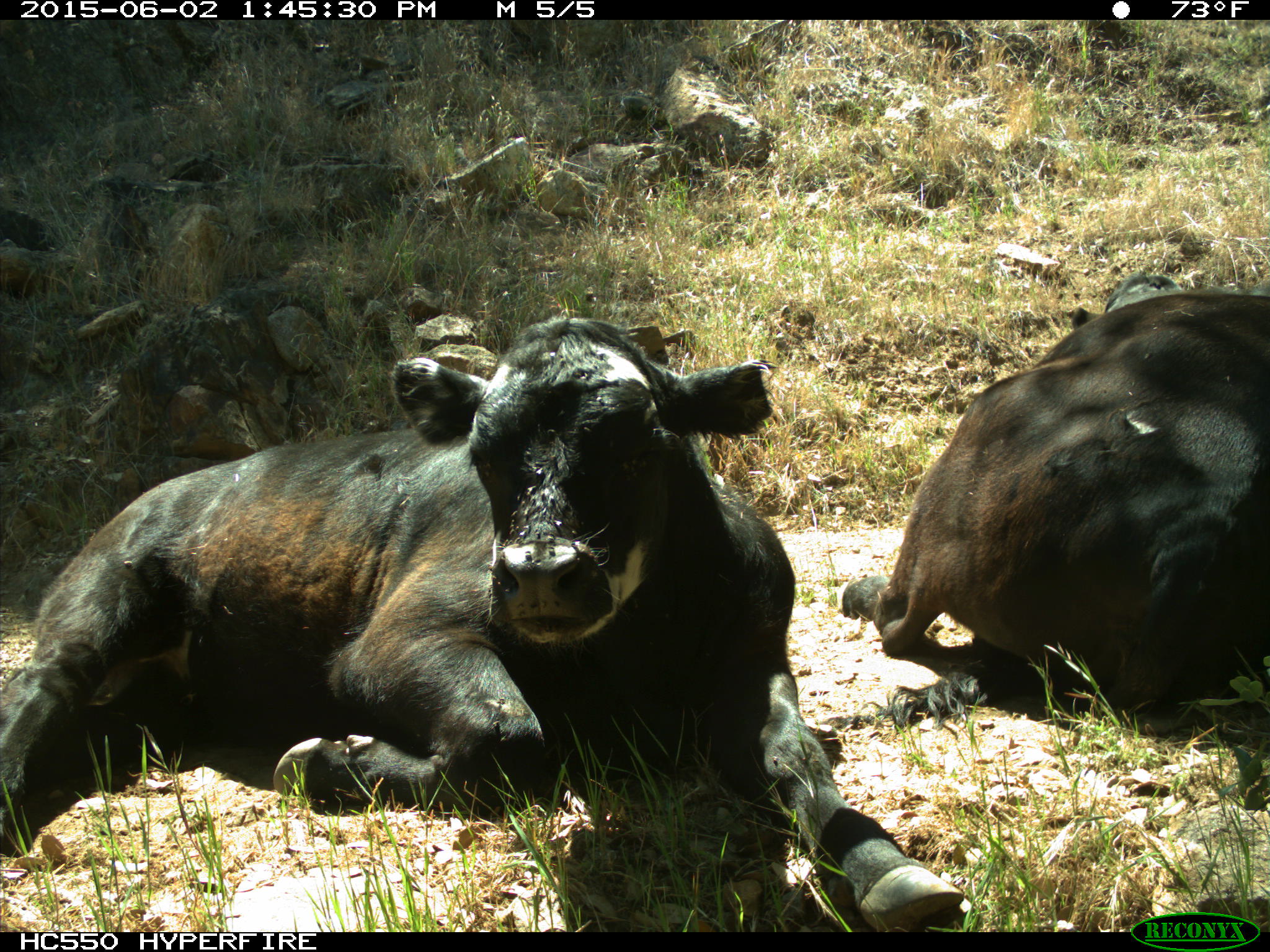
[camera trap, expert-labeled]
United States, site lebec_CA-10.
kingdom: Animalia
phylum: Chordata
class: Mammalia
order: Artiodactyla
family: Bovidae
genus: Bos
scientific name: Bos taurus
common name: domestic cow